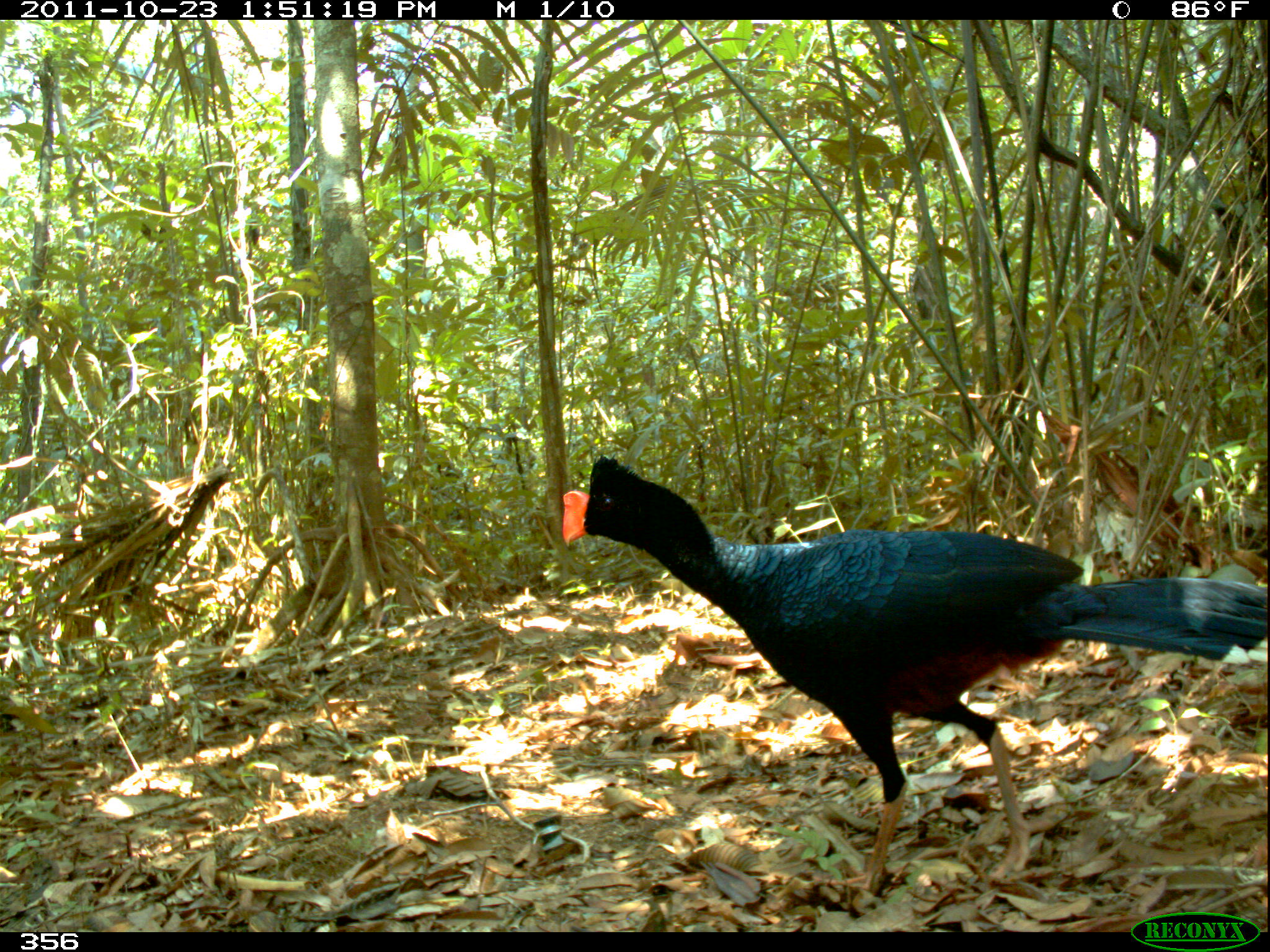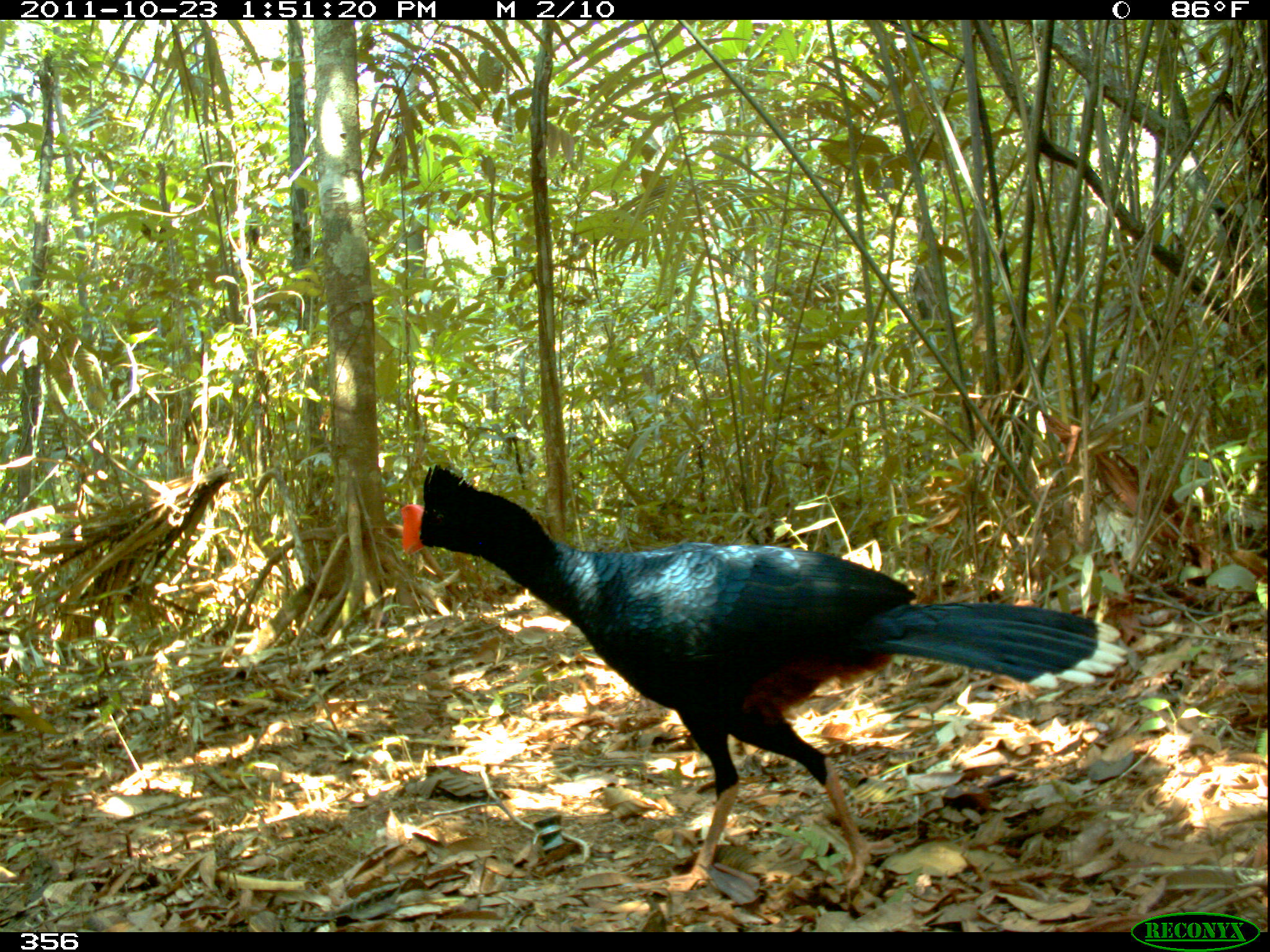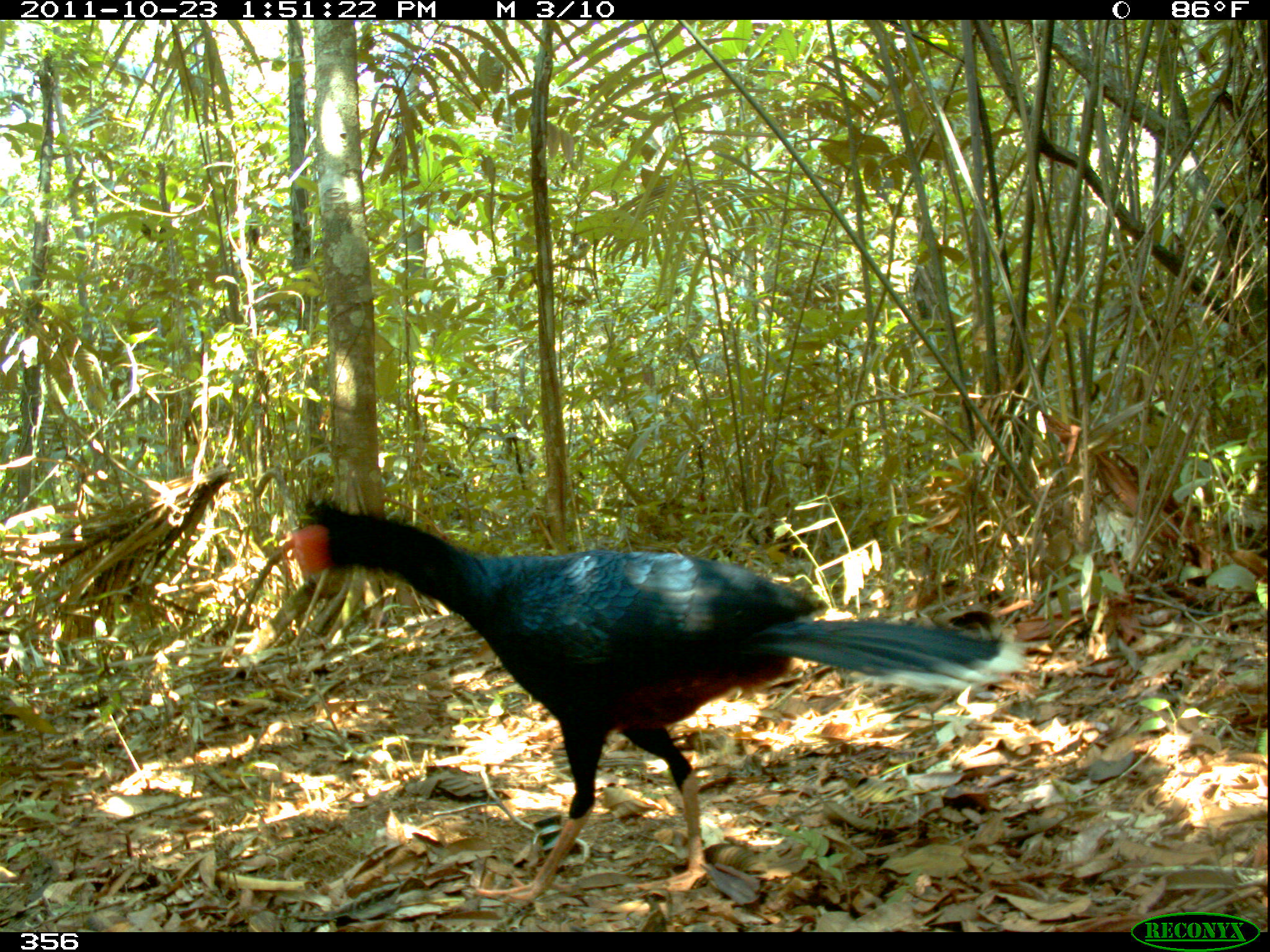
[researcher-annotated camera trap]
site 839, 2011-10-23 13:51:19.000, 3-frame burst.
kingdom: Animalia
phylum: Chordata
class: Aves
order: Galliformes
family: Cracidae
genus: Mitu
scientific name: Mitu tuberosum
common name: razor-billed curassow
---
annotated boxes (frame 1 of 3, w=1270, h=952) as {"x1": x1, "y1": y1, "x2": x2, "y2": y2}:
mitu tuberosum: {"x1": 560, "y1": 453, "x2": 1267, "y2": 895}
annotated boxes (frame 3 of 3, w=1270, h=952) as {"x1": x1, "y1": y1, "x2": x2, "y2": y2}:
mitu tuberosum: {"x1": 277, "y1": 496, "x2": 1023, "y2": 906}